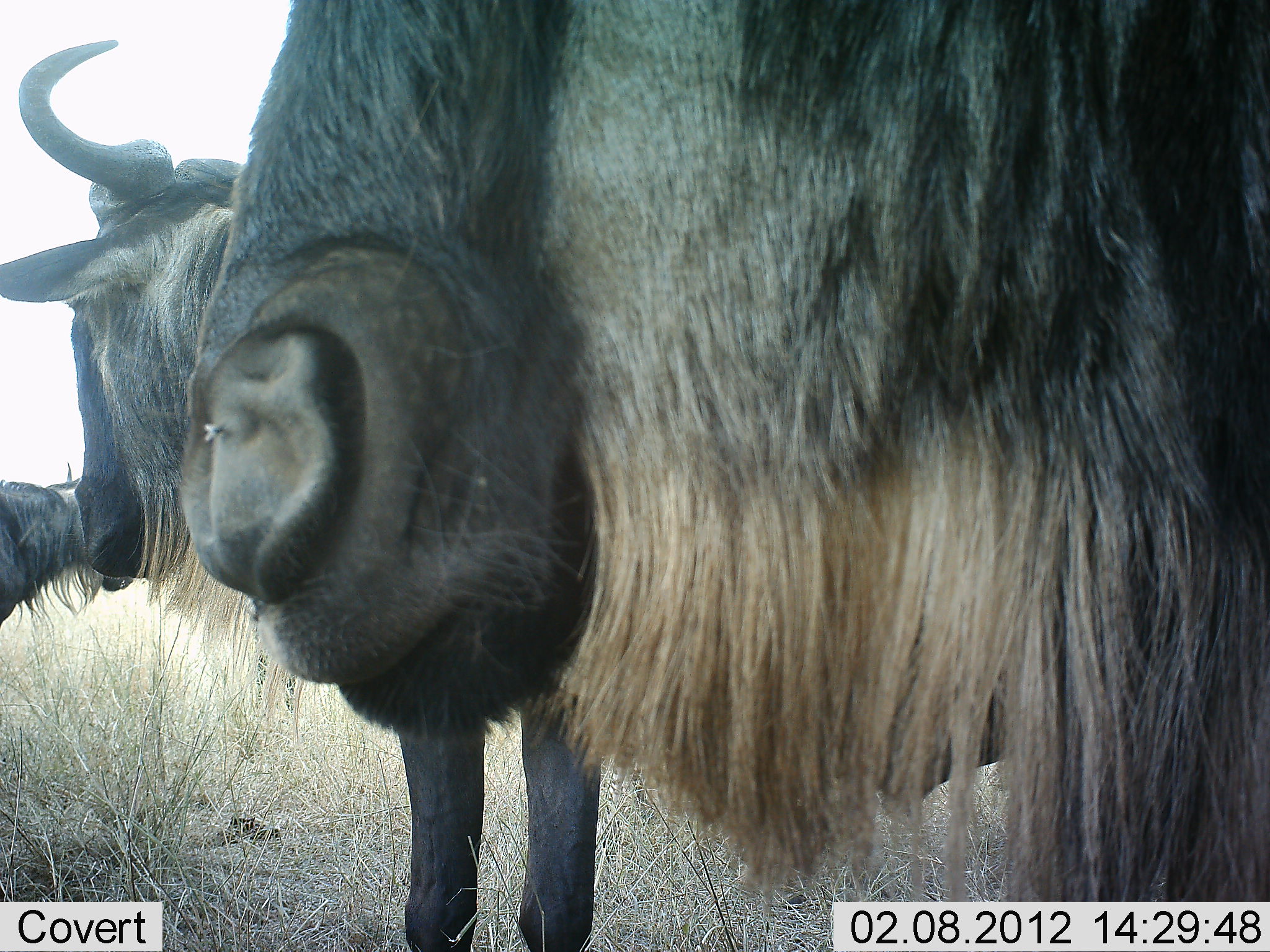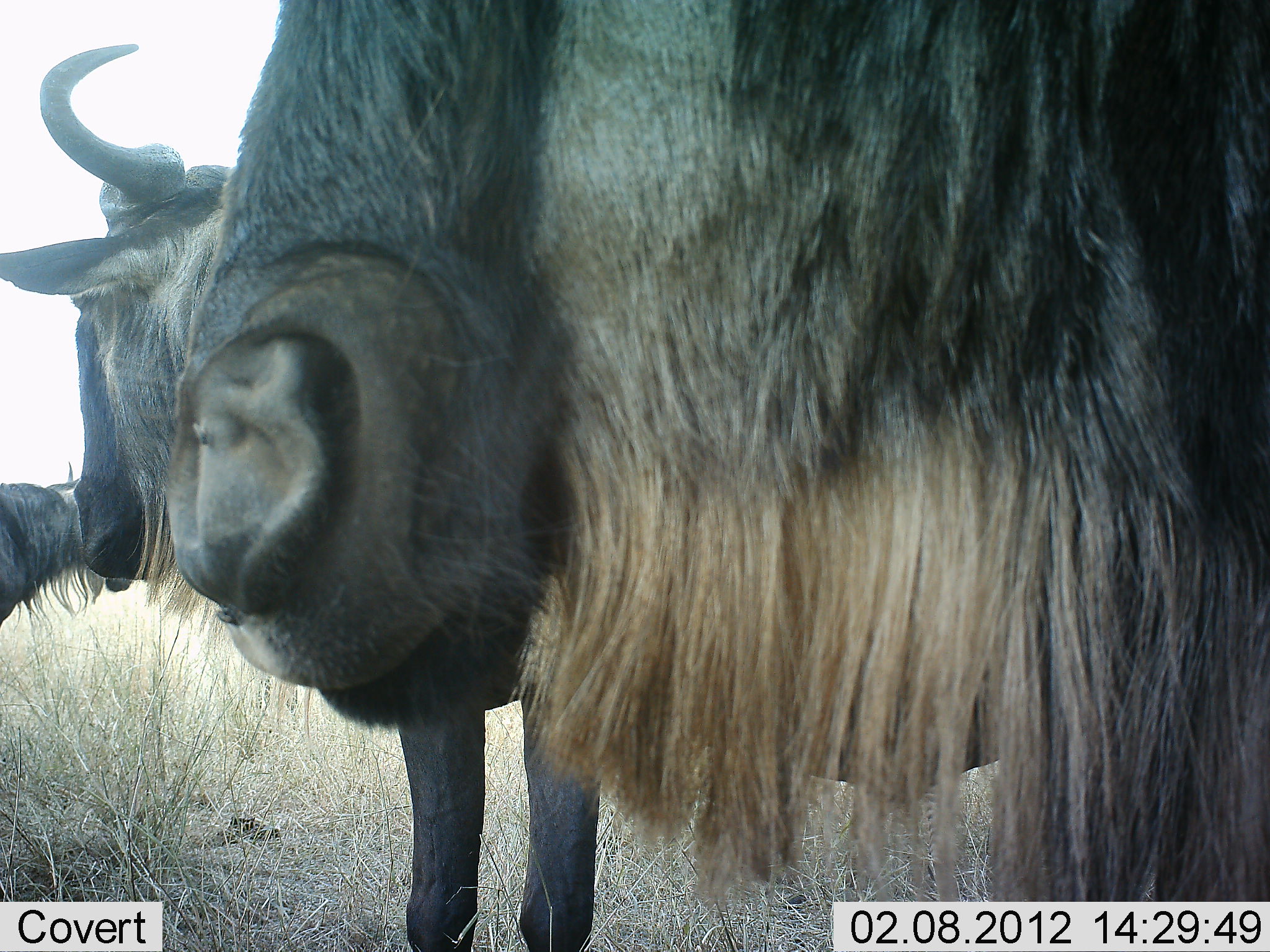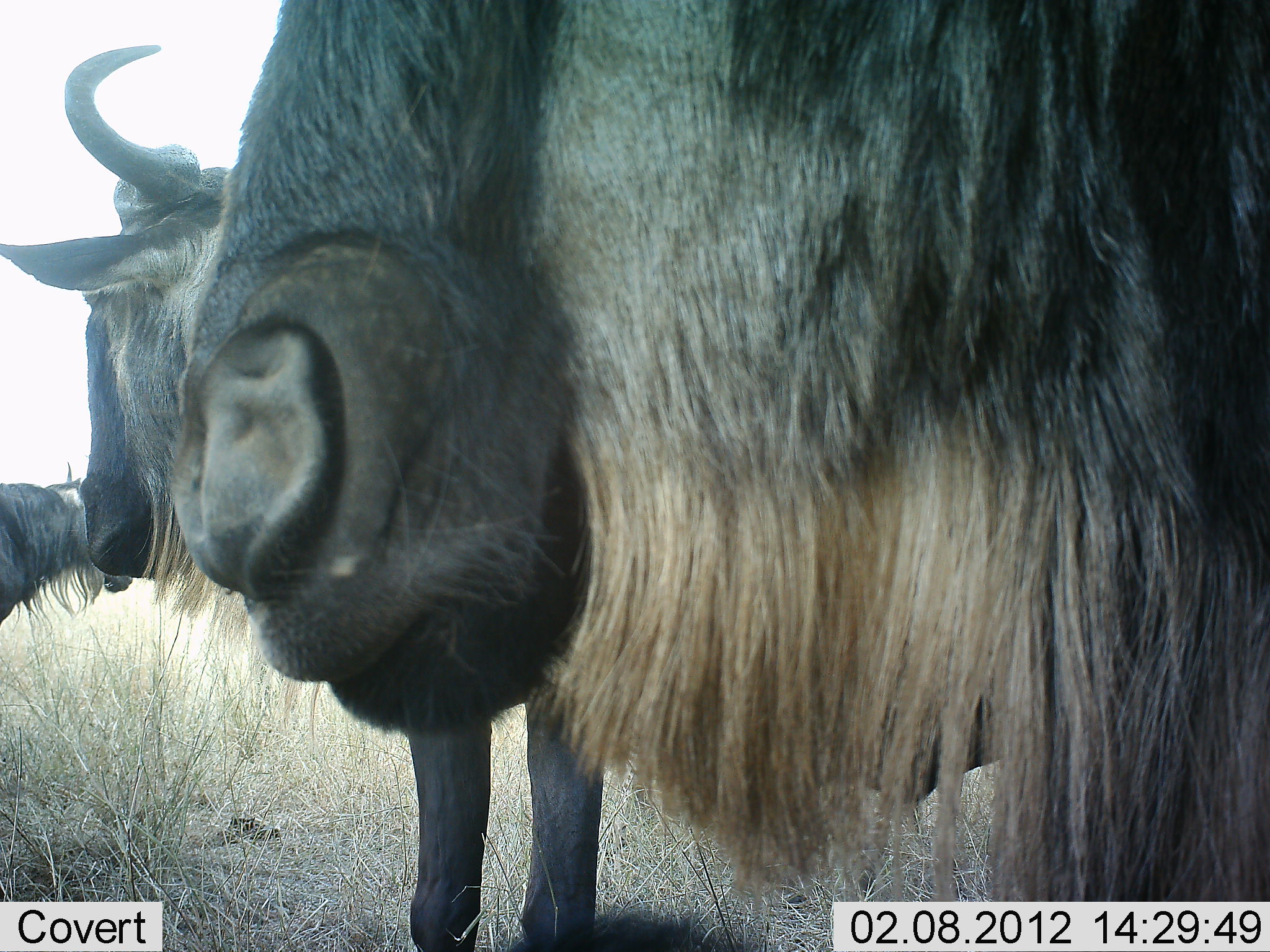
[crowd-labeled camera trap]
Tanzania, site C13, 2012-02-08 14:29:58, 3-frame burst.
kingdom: Animalia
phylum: Chordata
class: Mammalia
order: Artiodactyla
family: Bovidae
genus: Connochaetes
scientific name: Connochaetes taurinus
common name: blue wildebeest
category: wildebeest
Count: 3.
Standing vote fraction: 100%.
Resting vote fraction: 0%.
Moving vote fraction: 0%.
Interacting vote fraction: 0%.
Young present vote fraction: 0%.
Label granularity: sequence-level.